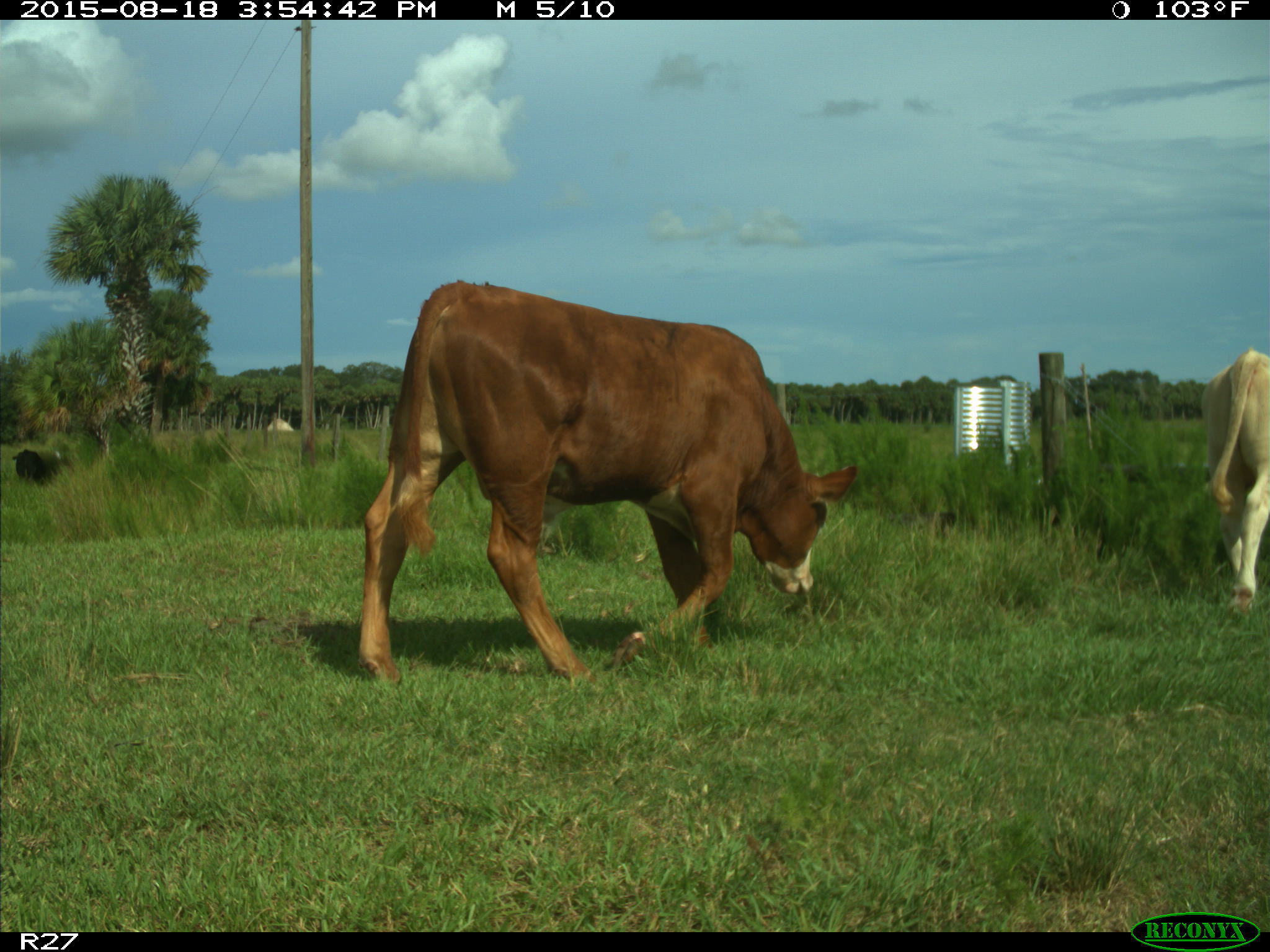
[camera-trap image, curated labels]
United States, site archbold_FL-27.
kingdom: Animalia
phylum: Chordata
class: Mammalia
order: Artiodactyla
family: Bovidae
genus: Bos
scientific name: Bos taurus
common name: domestic cow